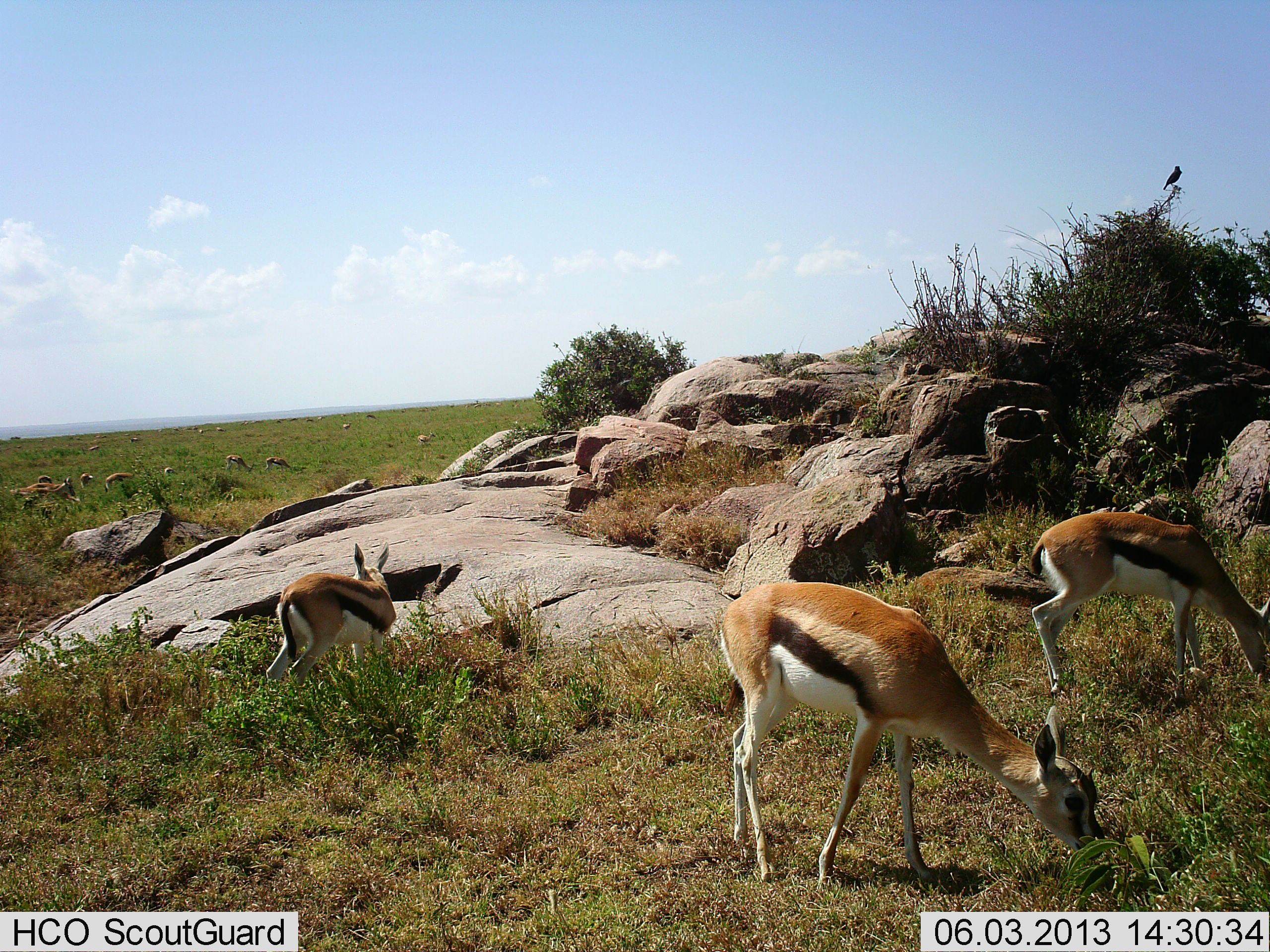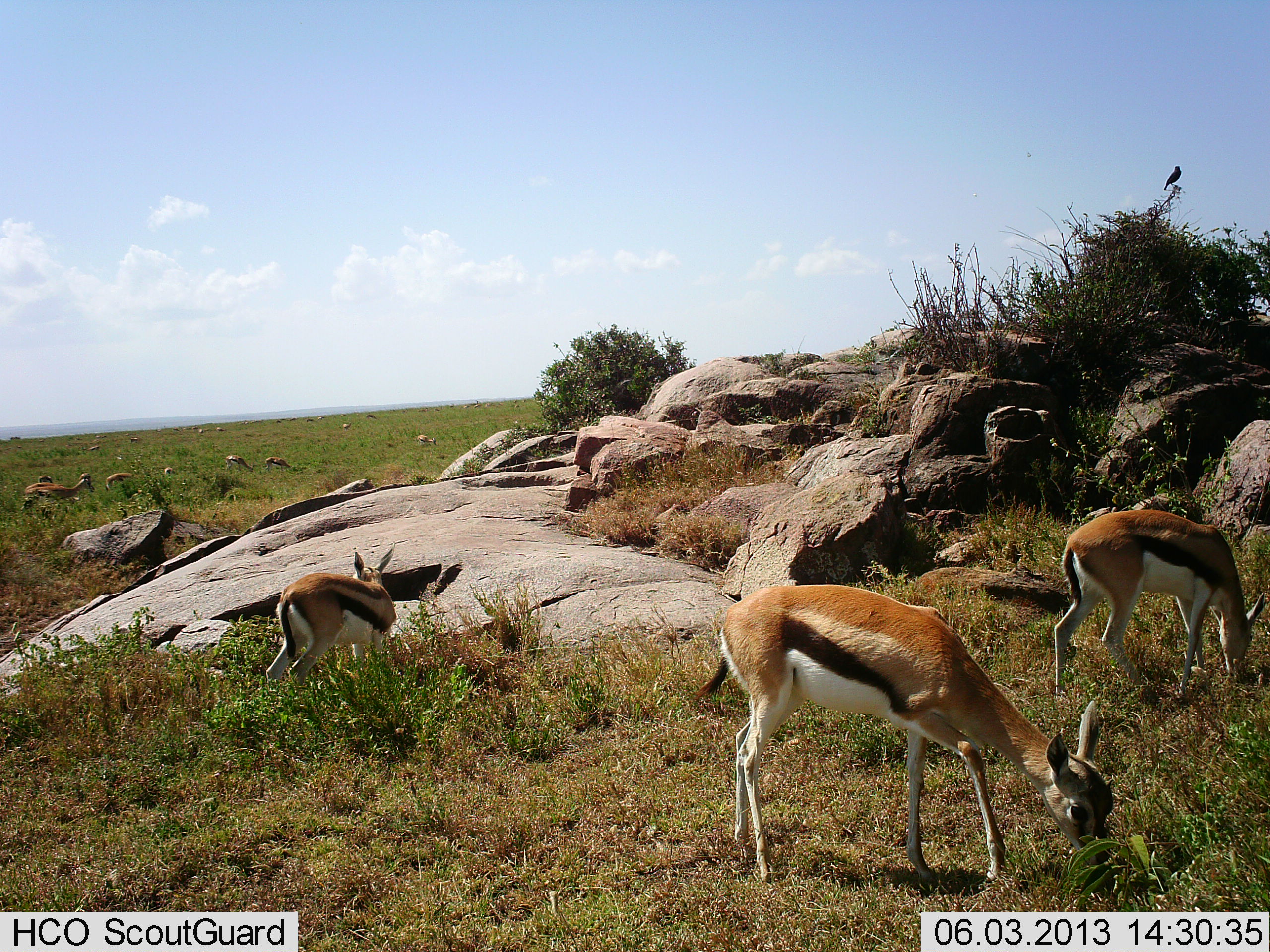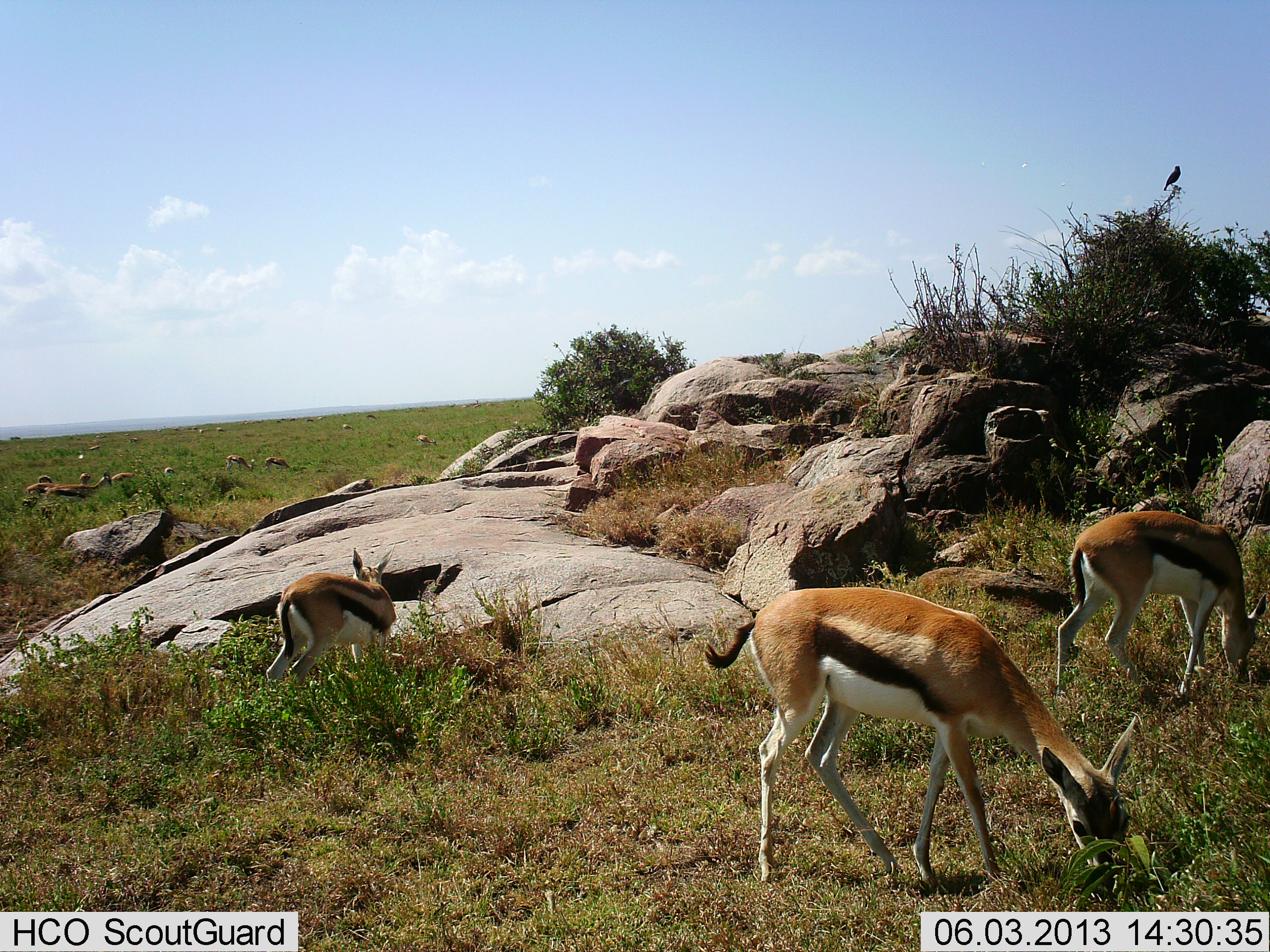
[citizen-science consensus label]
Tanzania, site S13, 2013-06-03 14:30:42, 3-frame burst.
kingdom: Animalia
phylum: Chordata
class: Mammalia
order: Artiodactyla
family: Bovidae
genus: Eudorcas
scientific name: Eudorcas thomsonii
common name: thomson's gazelle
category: gazellethomsons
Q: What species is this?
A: Gazellethomsons (thomson's gazelle) (Eudorcas thomsonii).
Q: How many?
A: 11-50.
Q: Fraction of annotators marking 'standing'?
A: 42%.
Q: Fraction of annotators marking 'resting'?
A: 17%.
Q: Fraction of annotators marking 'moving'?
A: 25%.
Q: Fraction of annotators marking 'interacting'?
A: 8%.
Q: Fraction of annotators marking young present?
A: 8%.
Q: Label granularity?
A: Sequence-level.